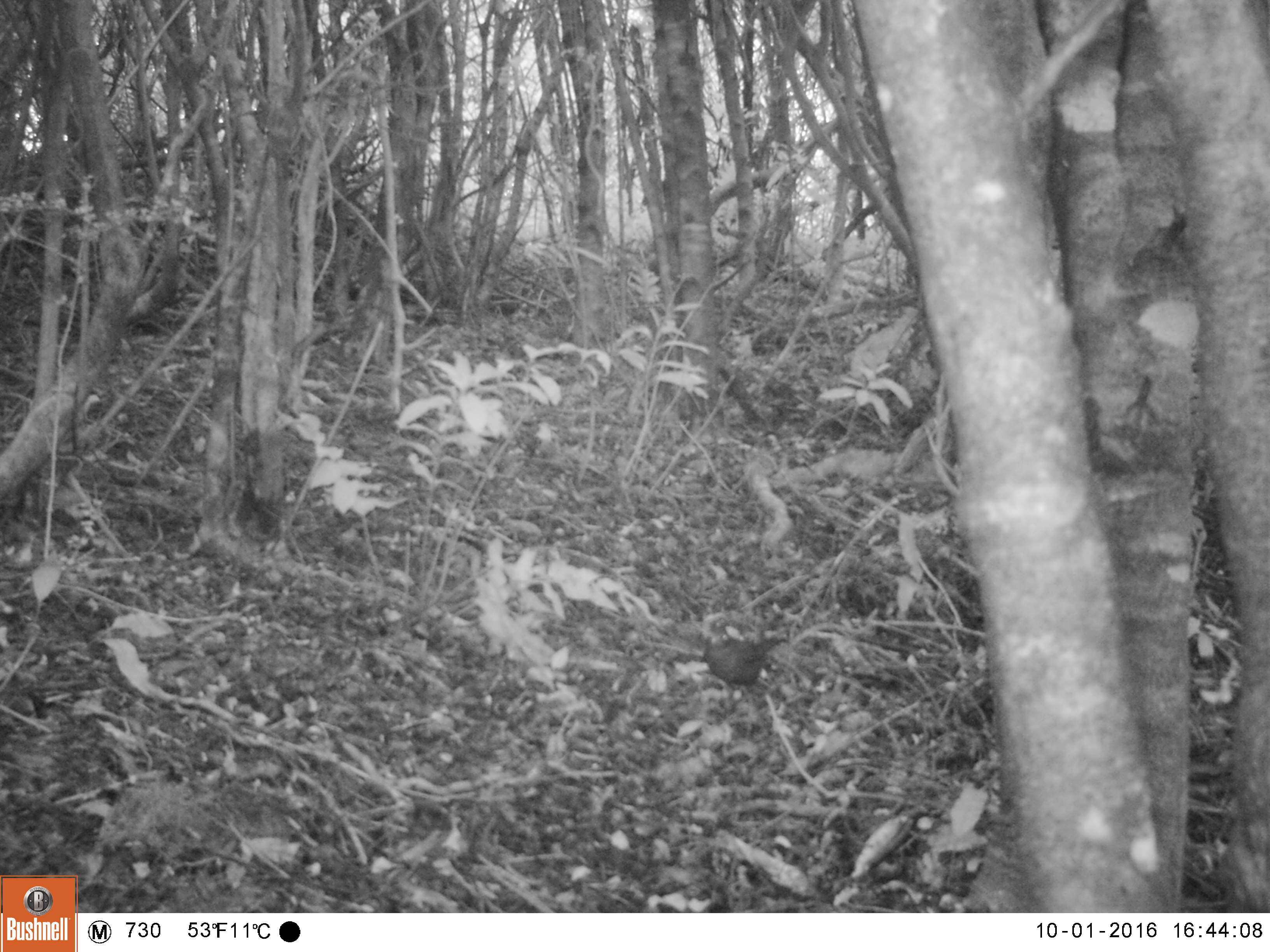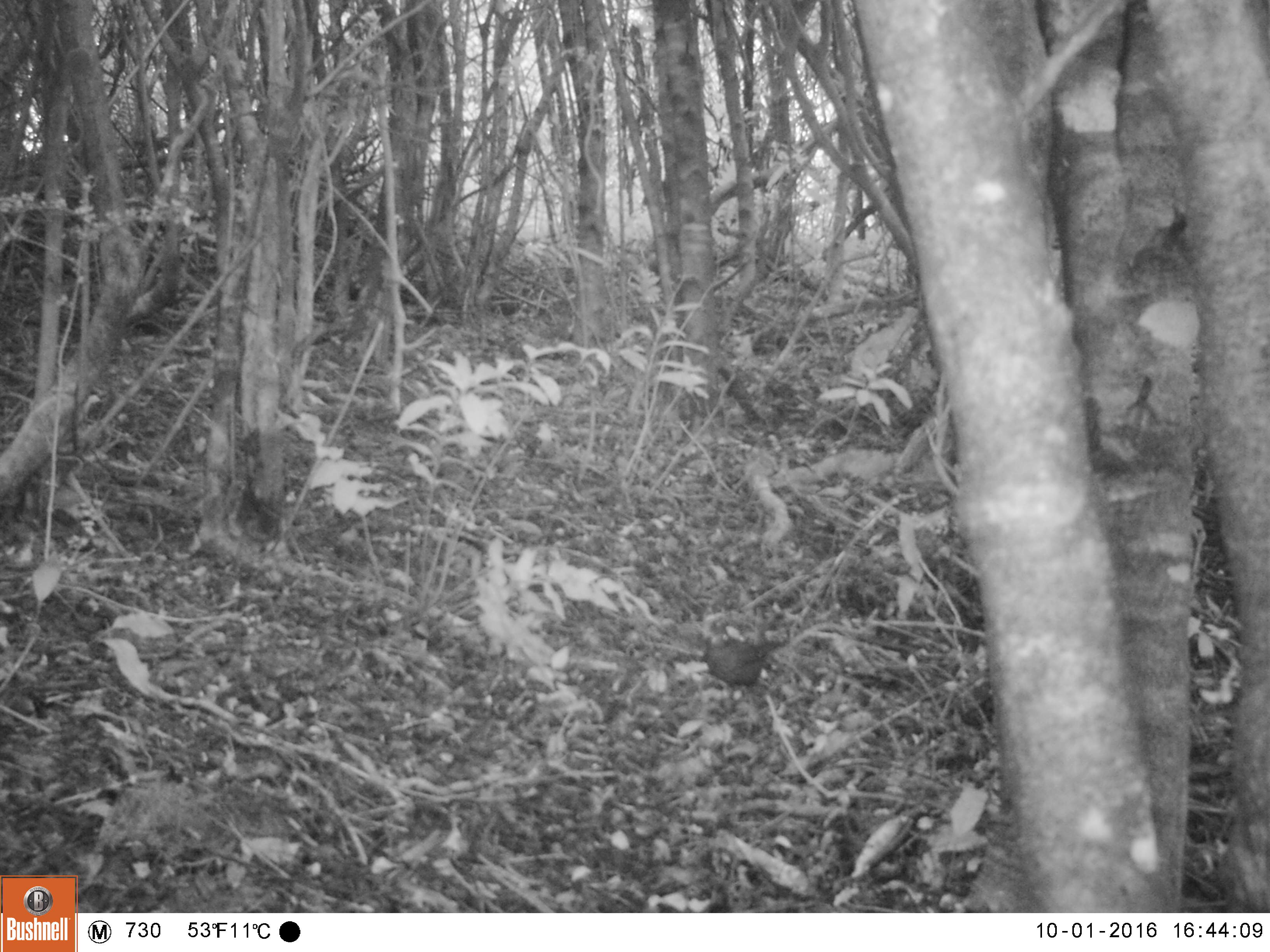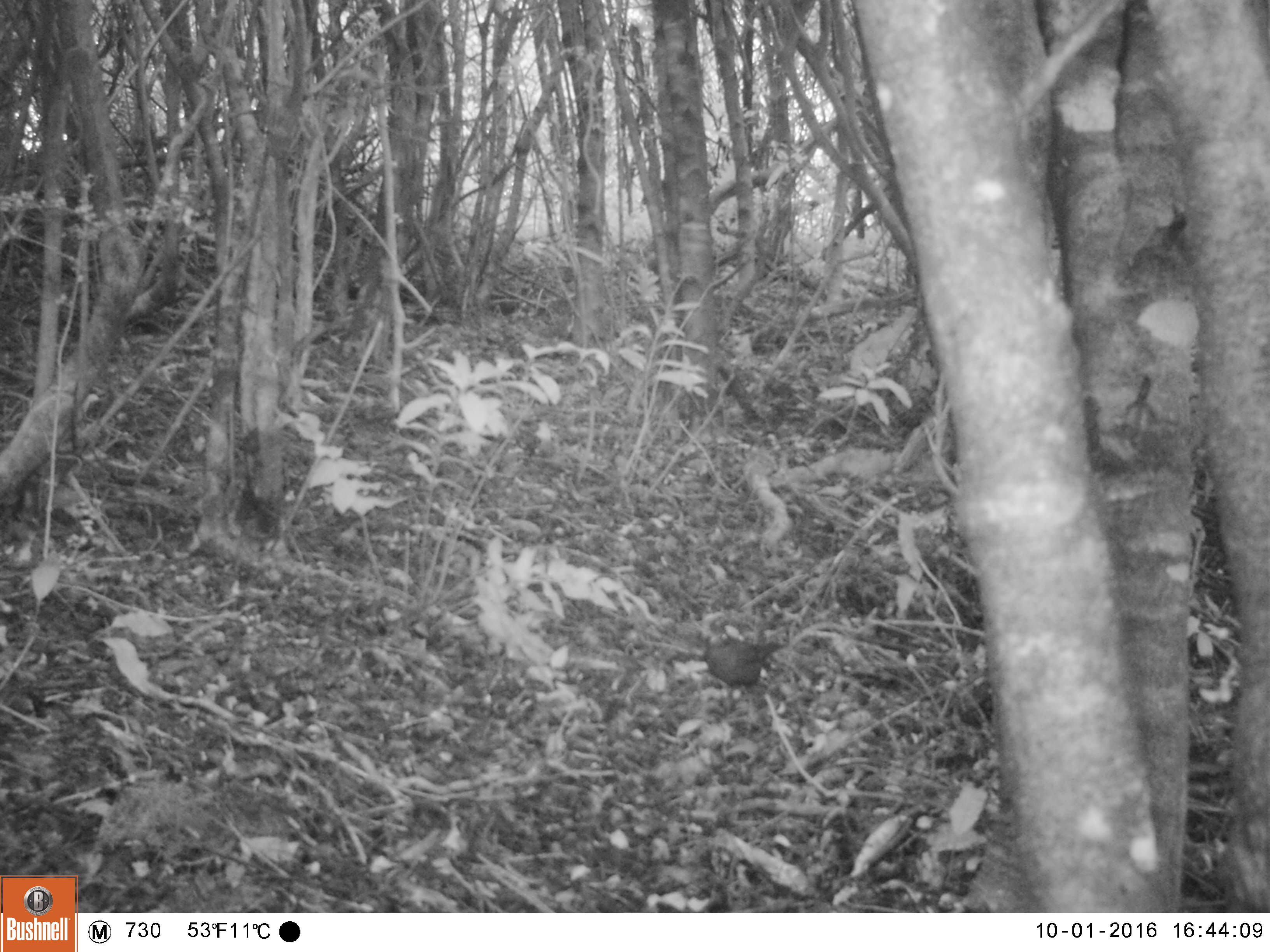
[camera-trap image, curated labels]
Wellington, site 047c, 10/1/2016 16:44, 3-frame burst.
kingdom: Animalia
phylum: Chordata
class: Aves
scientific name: Aves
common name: bird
Bird (Aves).